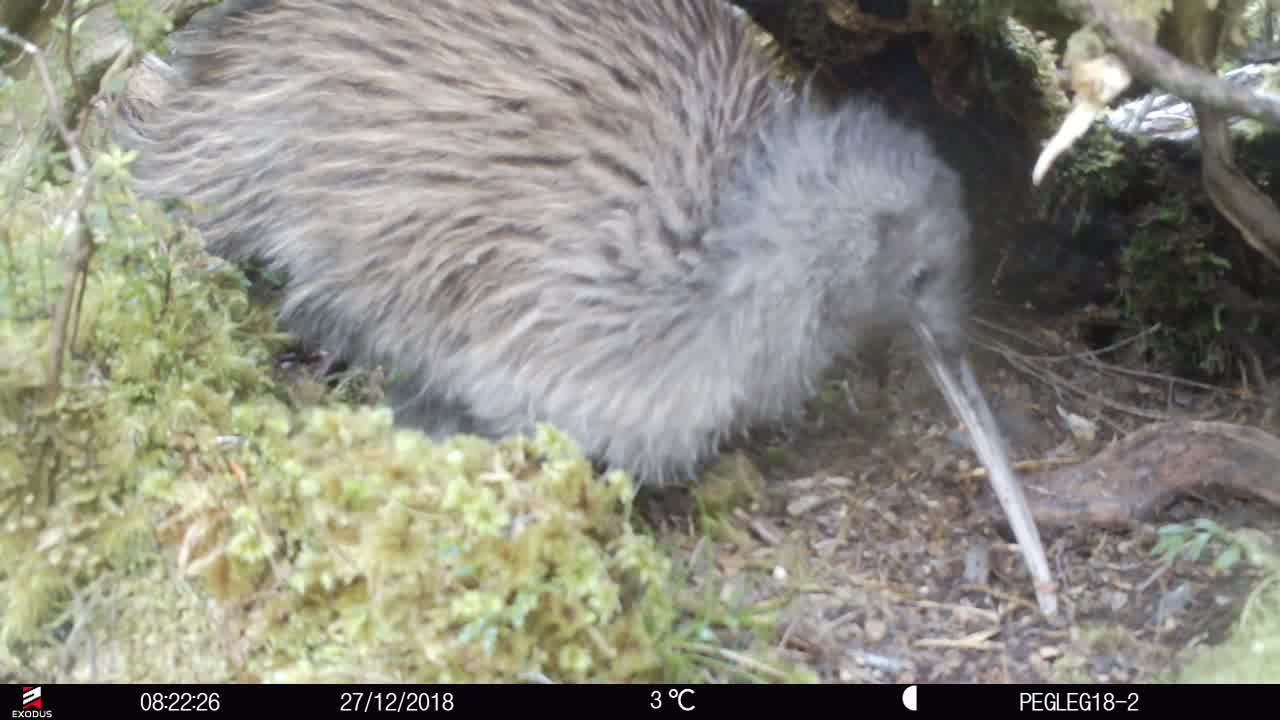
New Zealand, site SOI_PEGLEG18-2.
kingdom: Animalia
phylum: Chordata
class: Aves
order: Apterygiformes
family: Apterygidae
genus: Apteryx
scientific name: Apteryx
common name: kiwi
Kiwi (Apteryx).